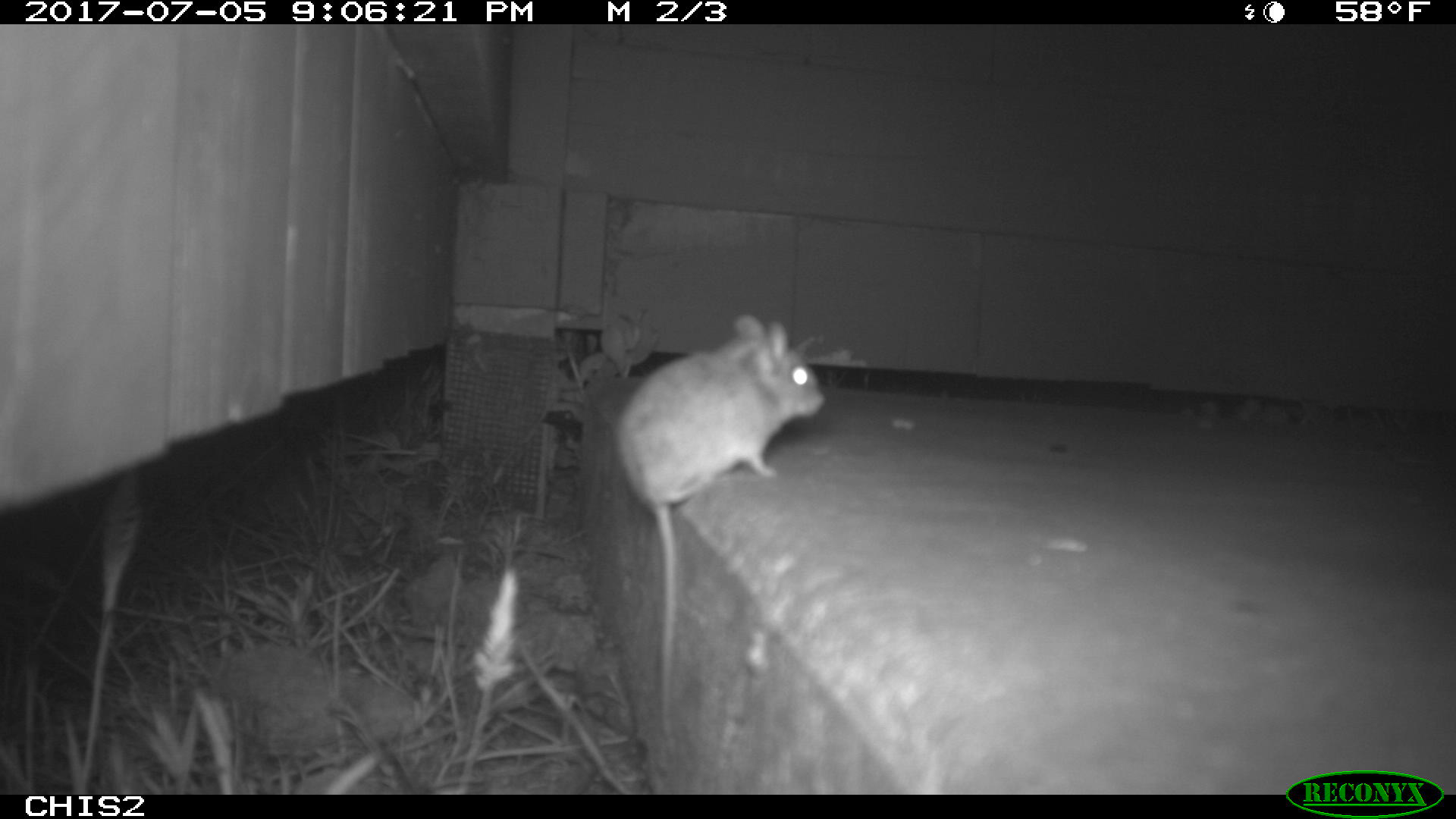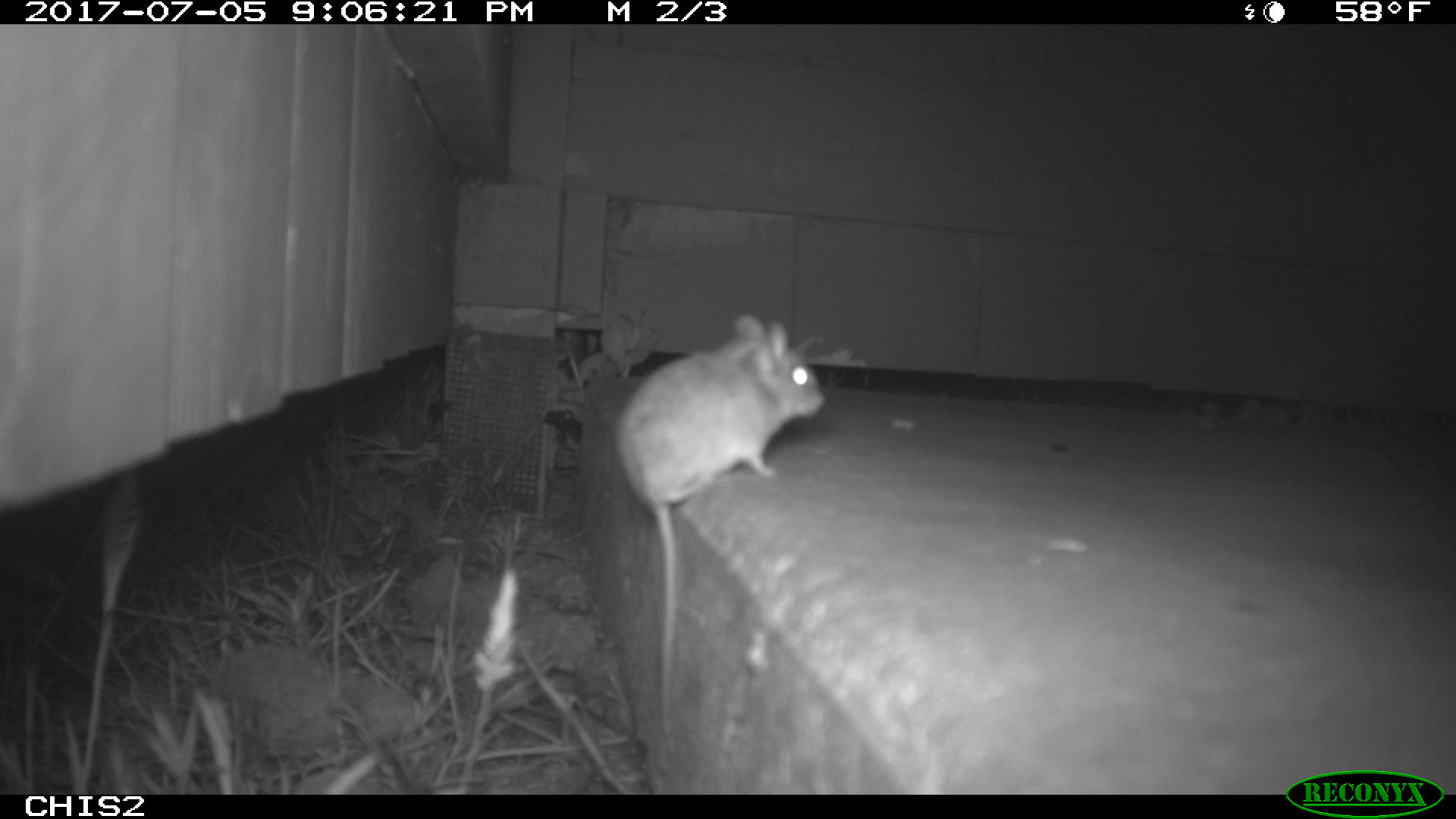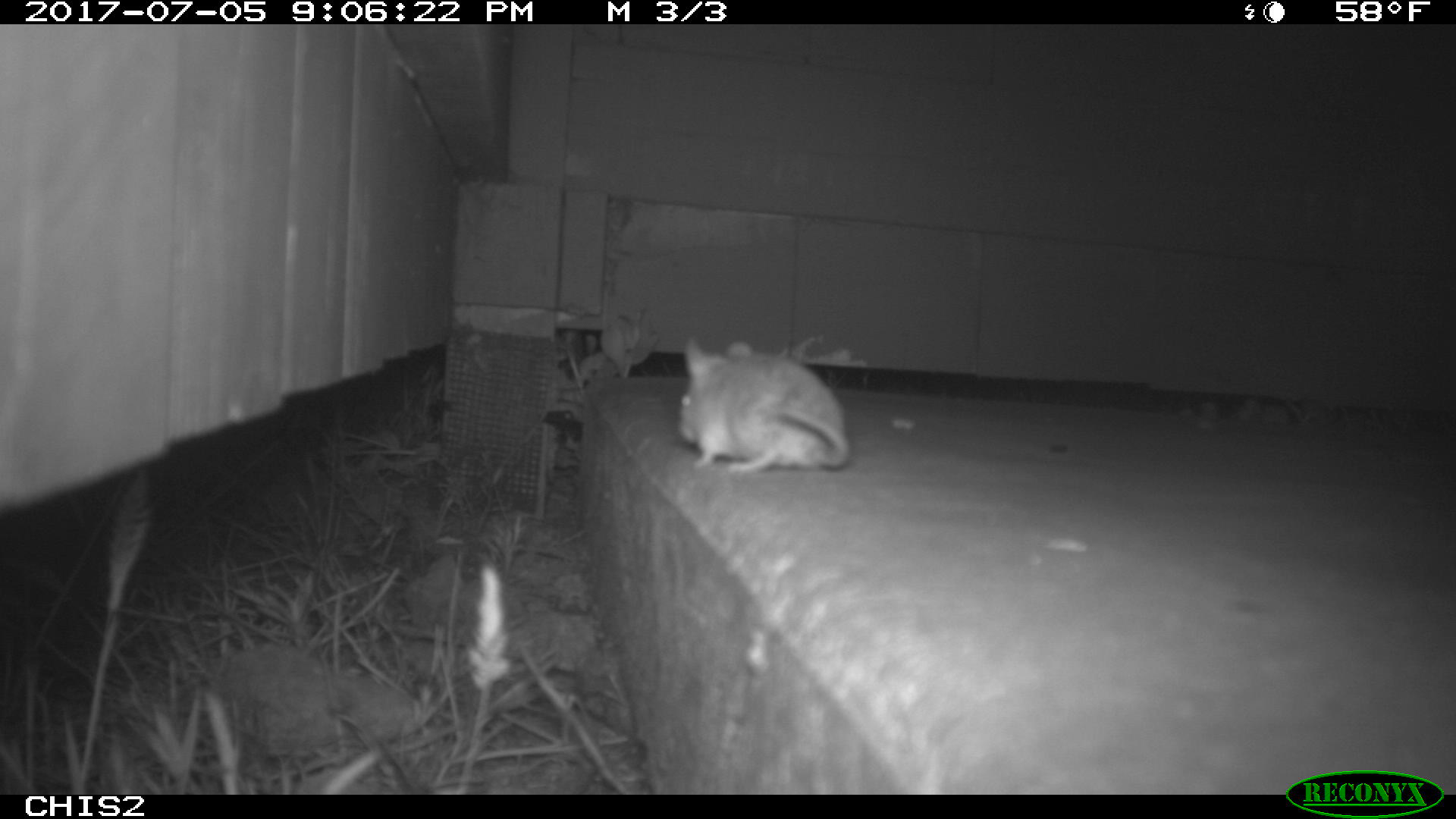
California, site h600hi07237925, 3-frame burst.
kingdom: Animalia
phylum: Chordata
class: Mammalia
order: Rodentia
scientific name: Rodentia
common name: rodent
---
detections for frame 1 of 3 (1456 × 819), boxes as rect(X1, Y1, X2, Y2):
rodent: rect(617, 315, 827, 749)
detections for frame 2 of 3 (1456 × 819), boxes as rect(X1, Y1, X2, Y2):
rodent: rect(612, 313, 827, 738)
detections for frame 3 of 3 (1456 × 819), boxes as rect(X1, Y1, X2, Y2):
rodent: rect(675, 334, 849, 478)